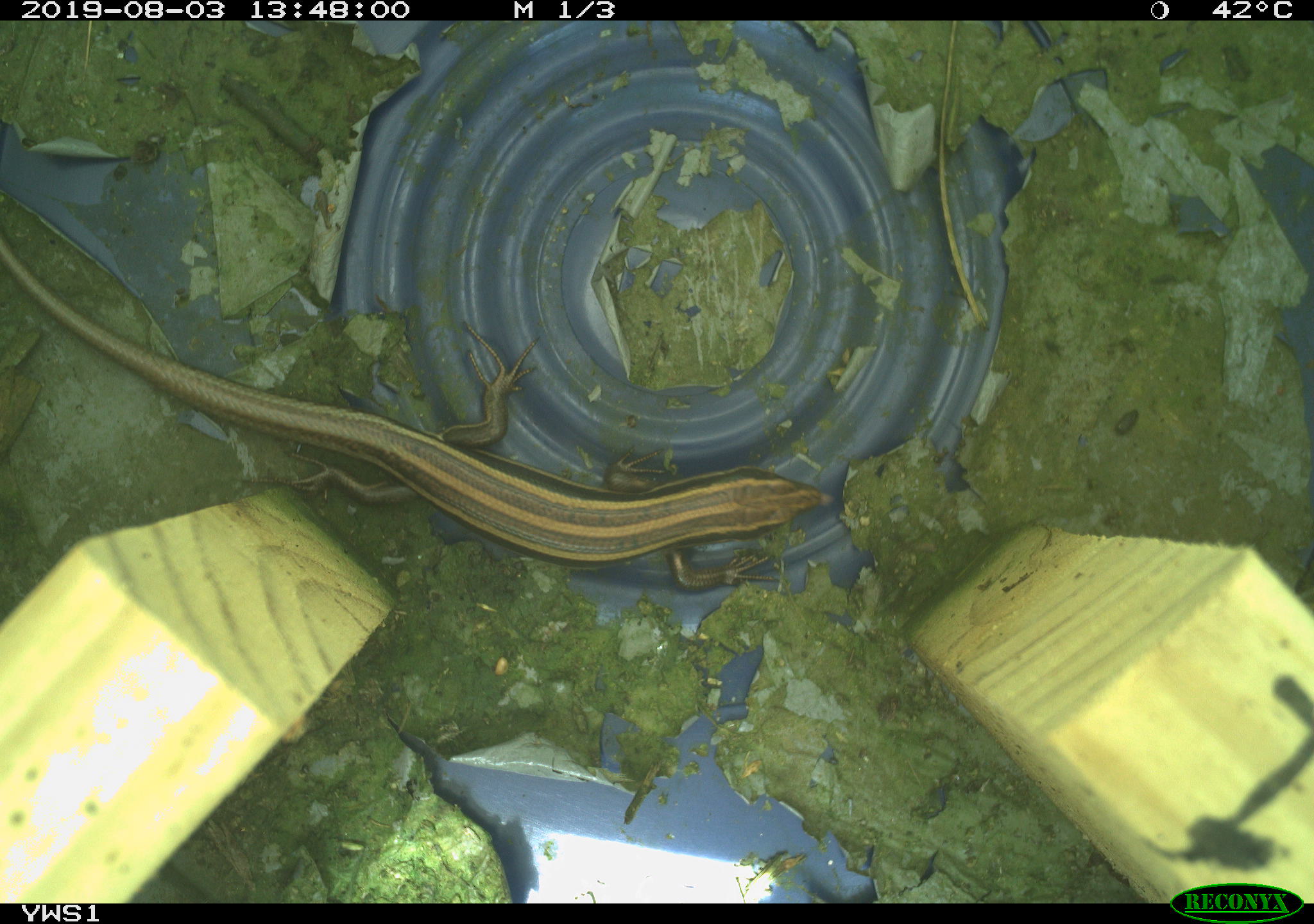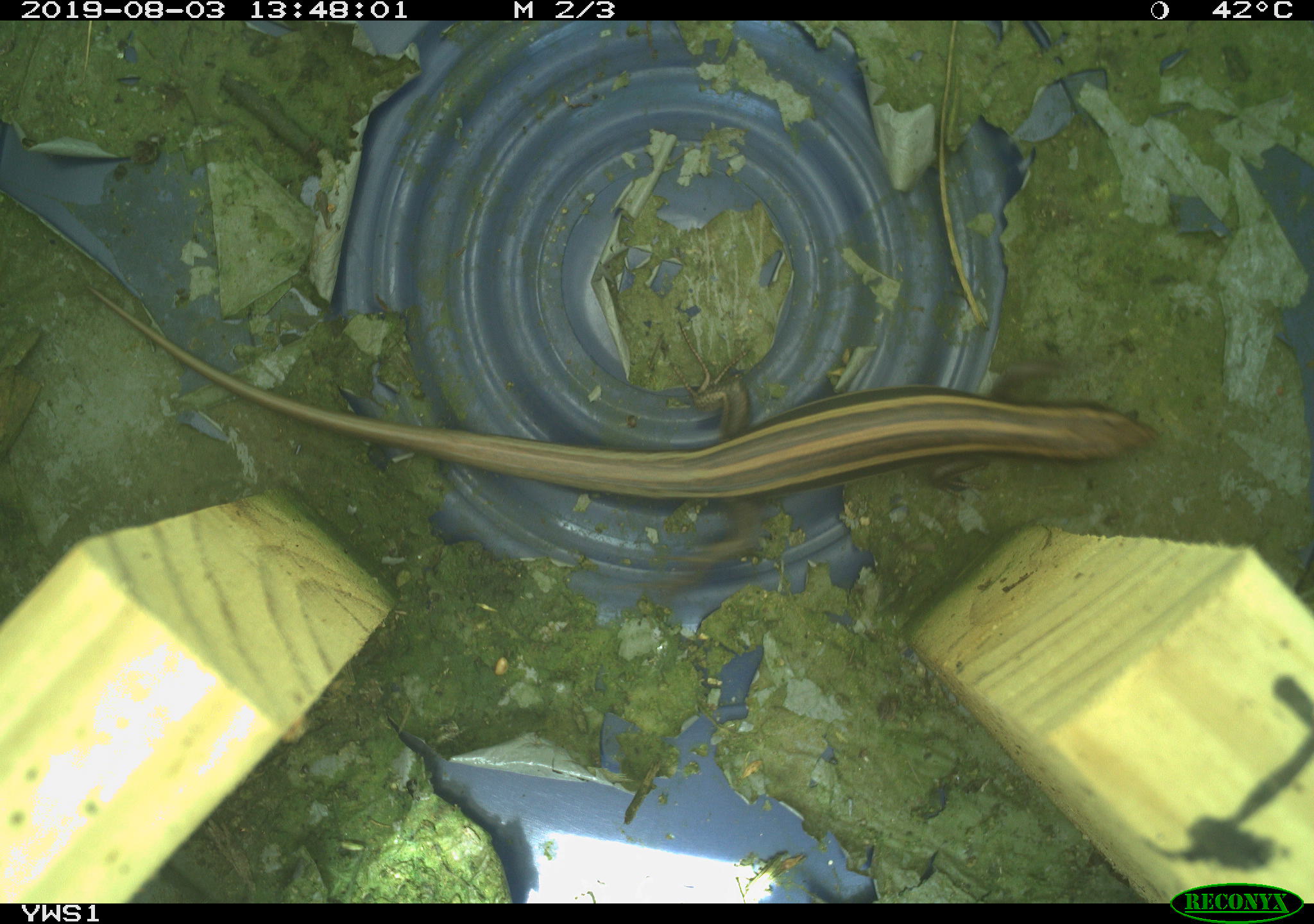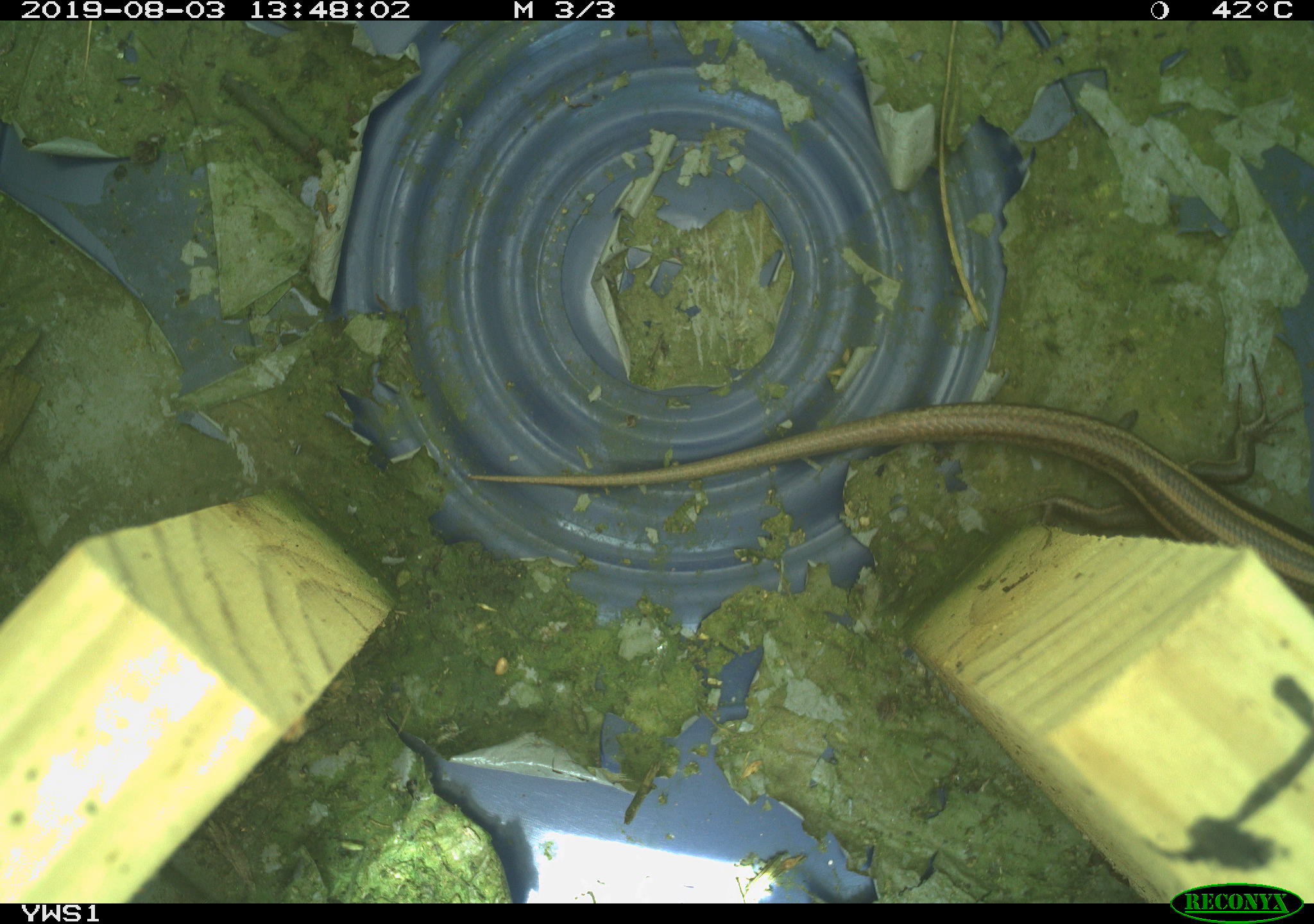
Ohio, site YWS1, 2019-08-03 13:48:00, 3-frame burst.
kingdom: Animalia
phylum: Chordata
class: Reptilia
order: Squamata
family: Scincidae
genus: Plestiodon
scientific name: Plestiodon fasciatus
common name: common five-lined skink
Common five-lined skink (Plestiodon fasciatus).